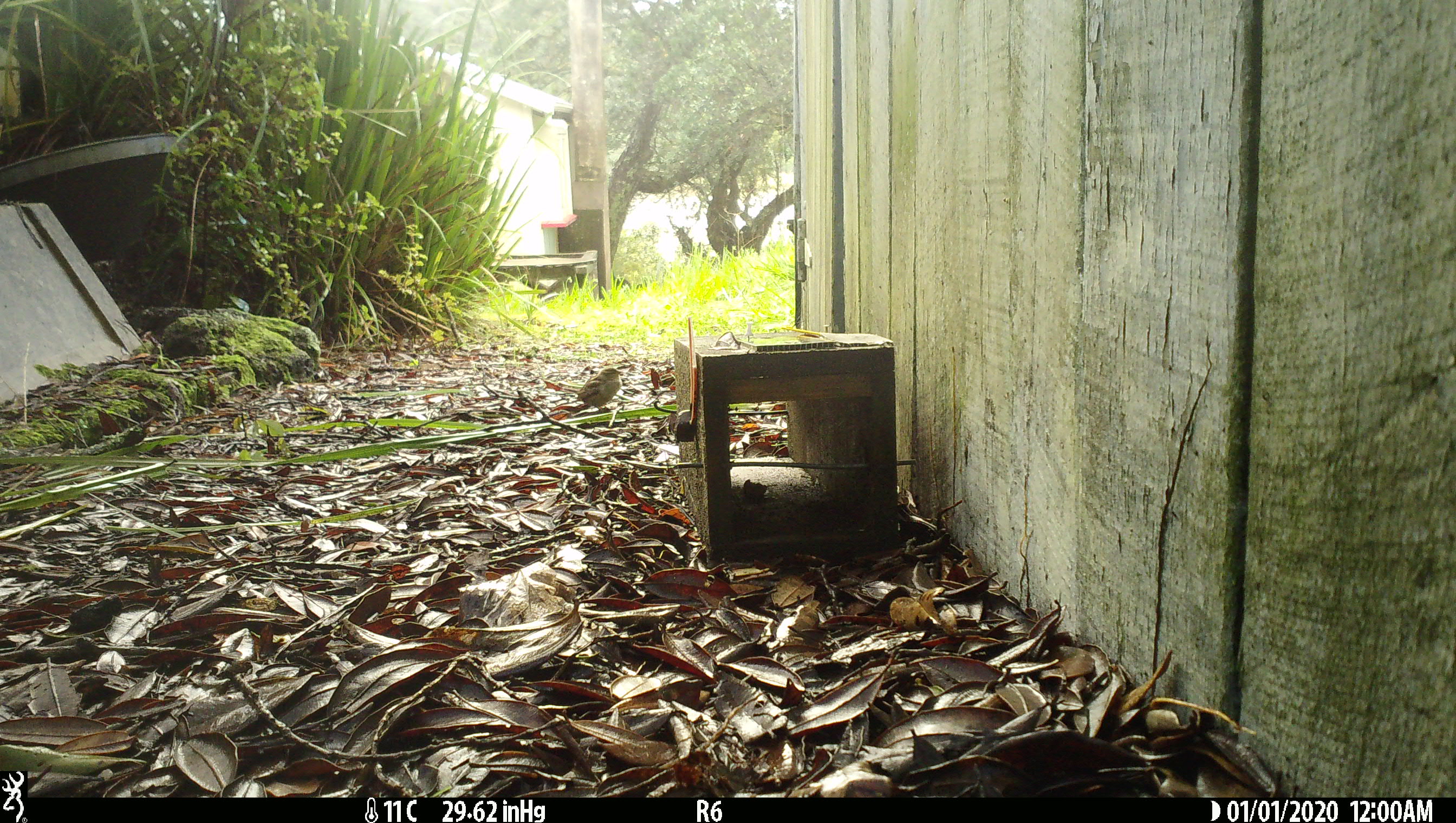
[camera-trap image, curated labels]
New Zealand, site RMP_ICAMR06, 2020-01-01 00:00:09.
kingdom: Animalia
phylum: Chordata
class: Aves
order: Passeriformes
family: Passeridae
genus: Passer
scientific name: Passer domesticus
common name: house sparrow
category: sparrow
Sparrow (house sparrow) (Passer domesticus).